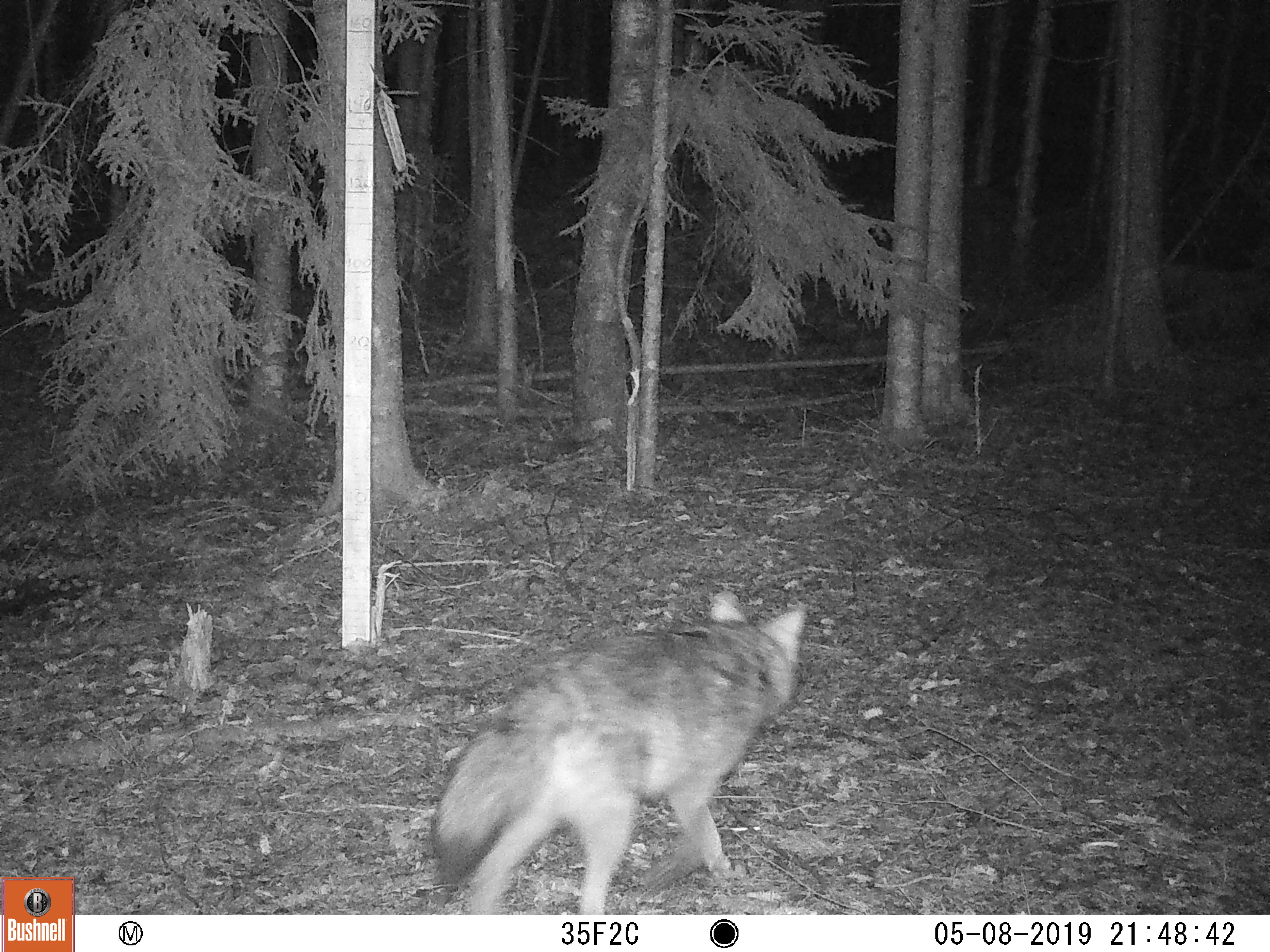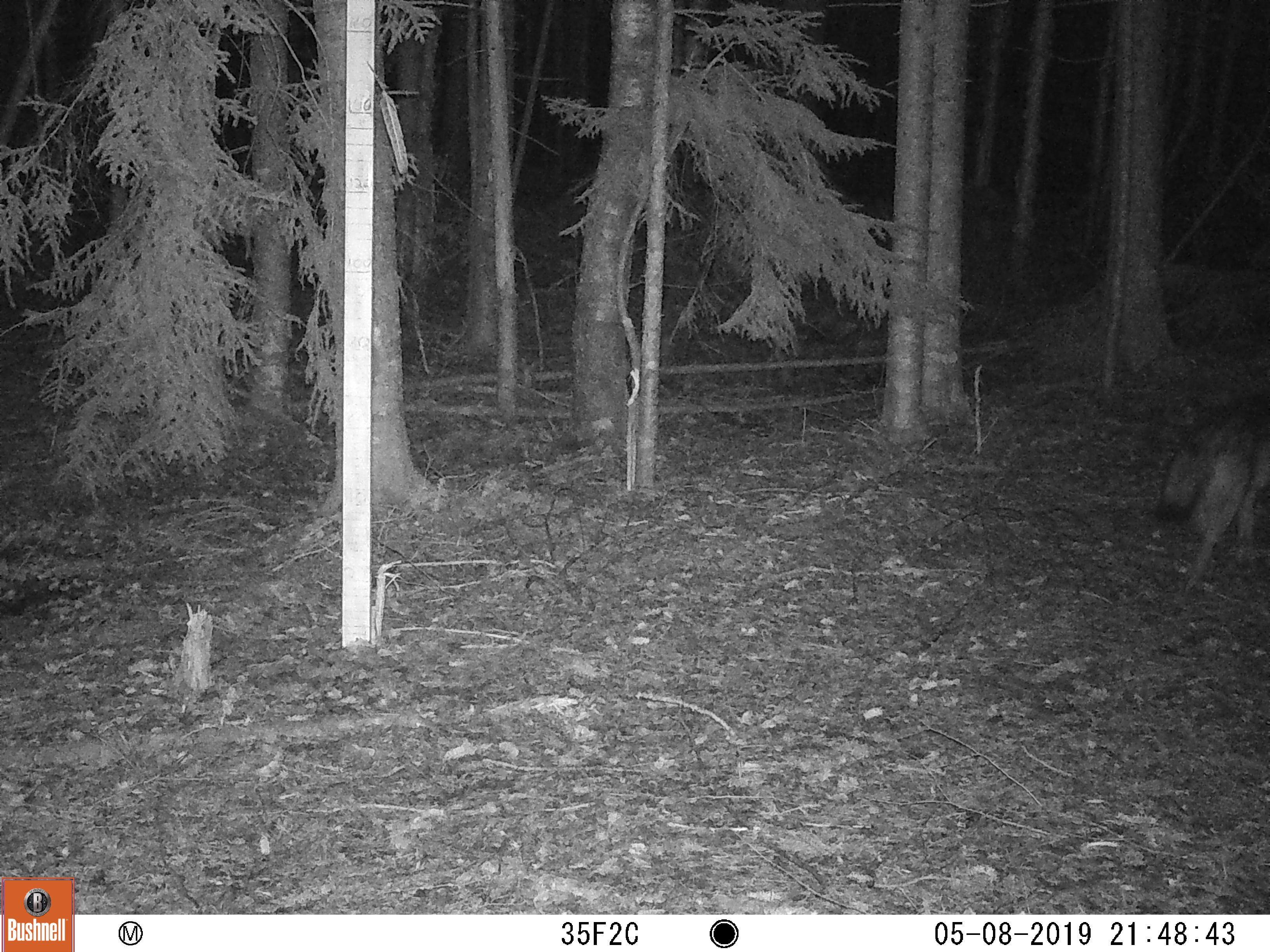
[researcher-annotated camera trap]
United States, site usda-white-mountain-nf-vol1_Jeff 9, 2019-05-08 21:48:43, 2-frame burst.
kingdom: Animalia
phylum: Chordata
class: Mammalia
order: Carnivora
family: Canidae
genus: Canis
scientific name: Canis latrans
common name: coyote